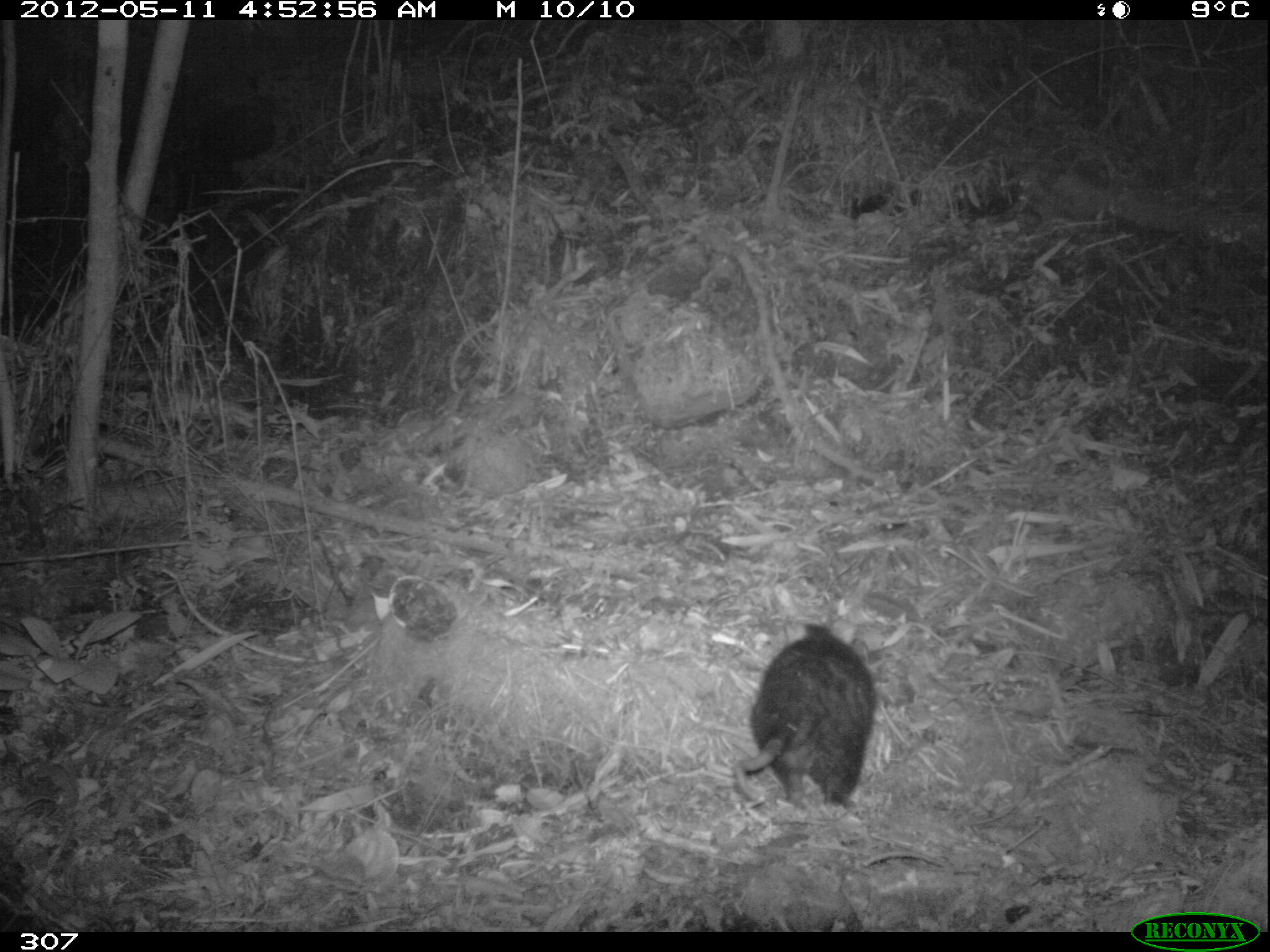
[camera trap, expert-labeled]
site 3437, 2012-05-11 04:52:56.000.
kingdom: Animalia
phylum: Chordata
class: Mammalia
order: Didelphimorphia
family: Didelphidae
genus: Didelphis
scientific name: Didelphis pernigra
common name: andean white-eared opossum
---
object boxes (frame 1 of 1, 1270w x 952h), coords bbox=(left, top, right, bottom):
didelphis pernigra: bbox=(736, 620, 872, 808)